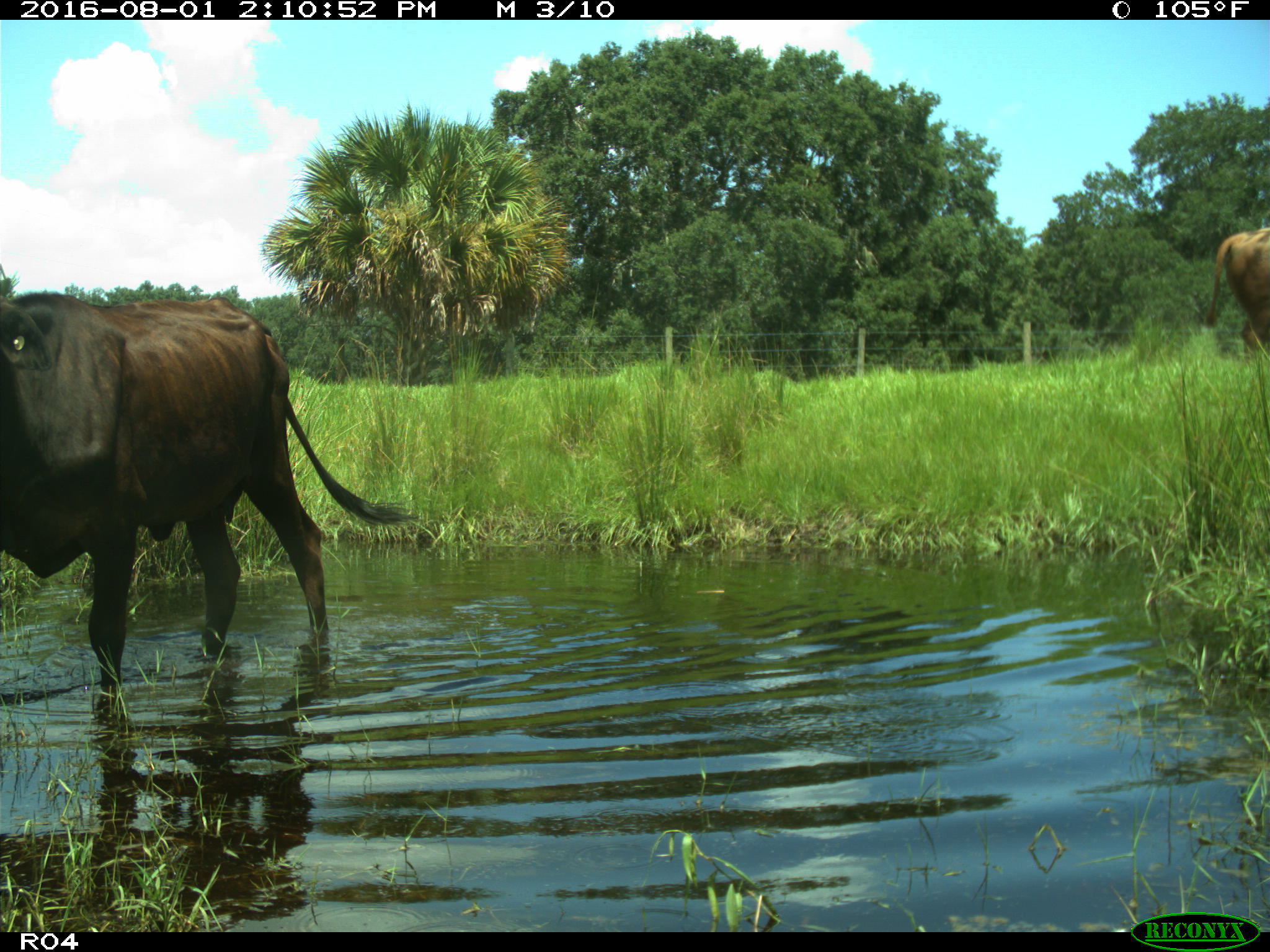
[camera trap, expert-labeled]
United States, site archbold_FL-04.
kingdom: Animalia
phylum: Chordata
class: Mammalia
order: Artiodactyla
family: Bovidae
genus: Bos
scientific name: Bos taurus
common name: domestic cow